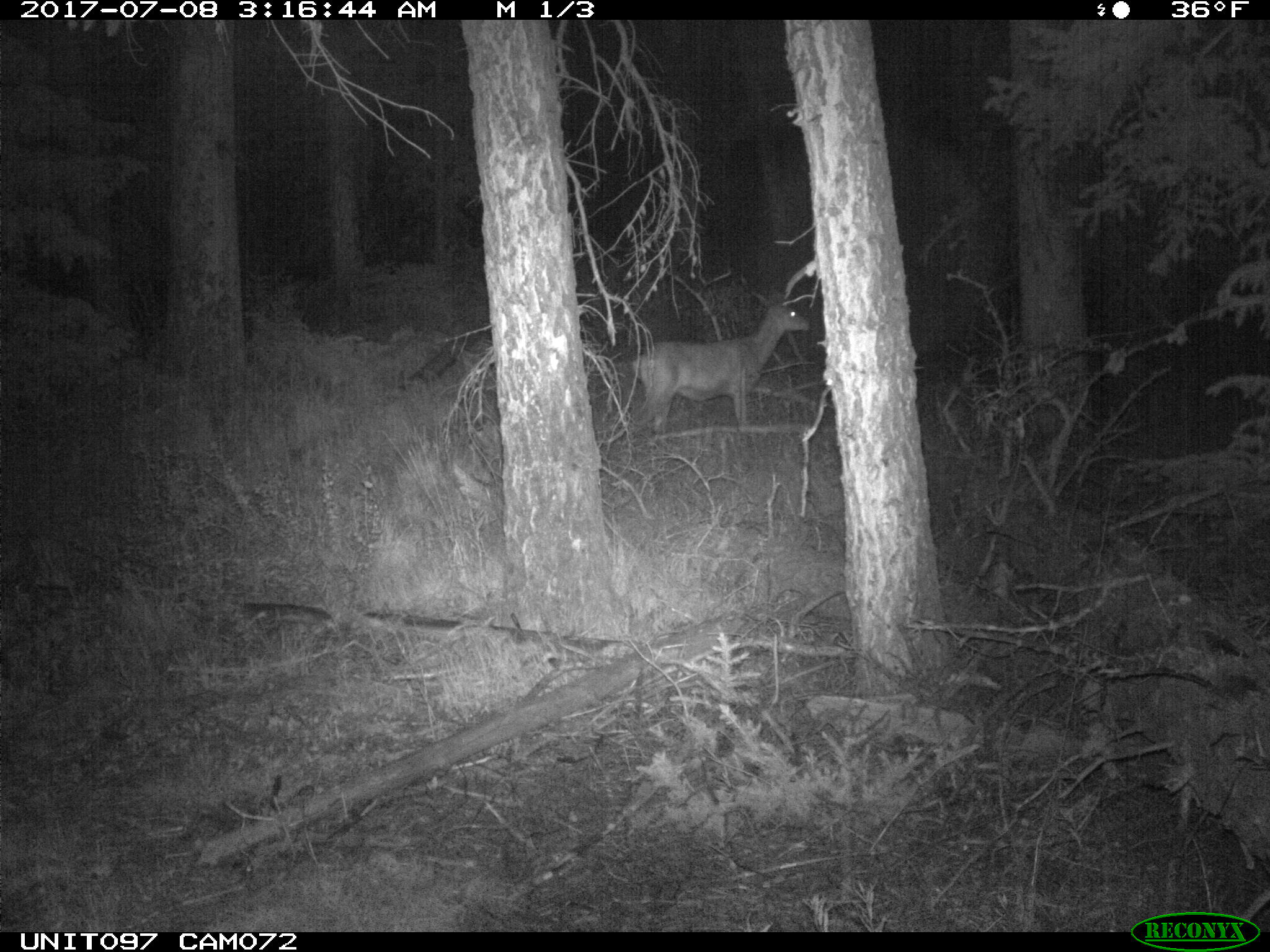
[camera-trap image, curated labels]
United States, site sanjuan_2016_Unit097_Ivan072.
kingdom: Animalia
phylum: Chordata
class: Mammalia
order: Artiodactyla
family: Cervidae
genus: Odocoileus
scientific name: Odocoileus hemionus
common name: mule deer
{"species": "Odocoileus hemionus (mule deer)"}